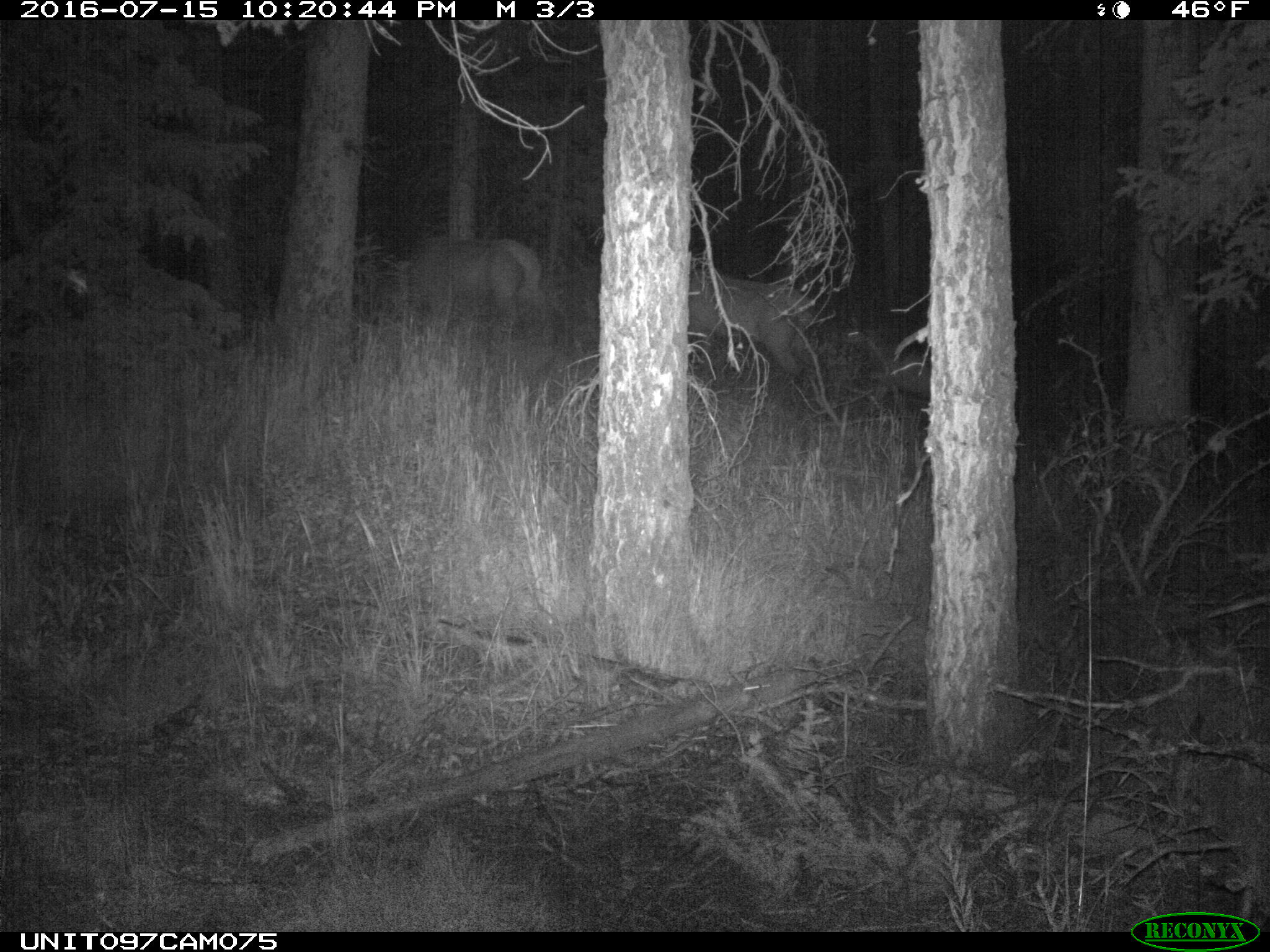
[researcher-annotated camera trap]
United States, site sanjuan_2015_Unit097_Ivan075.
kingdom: Animalia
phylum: Chordata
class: Mammalia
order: Artiodactyla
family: Cervidae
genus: Cervus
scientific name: Cervus elaphus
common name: red deer